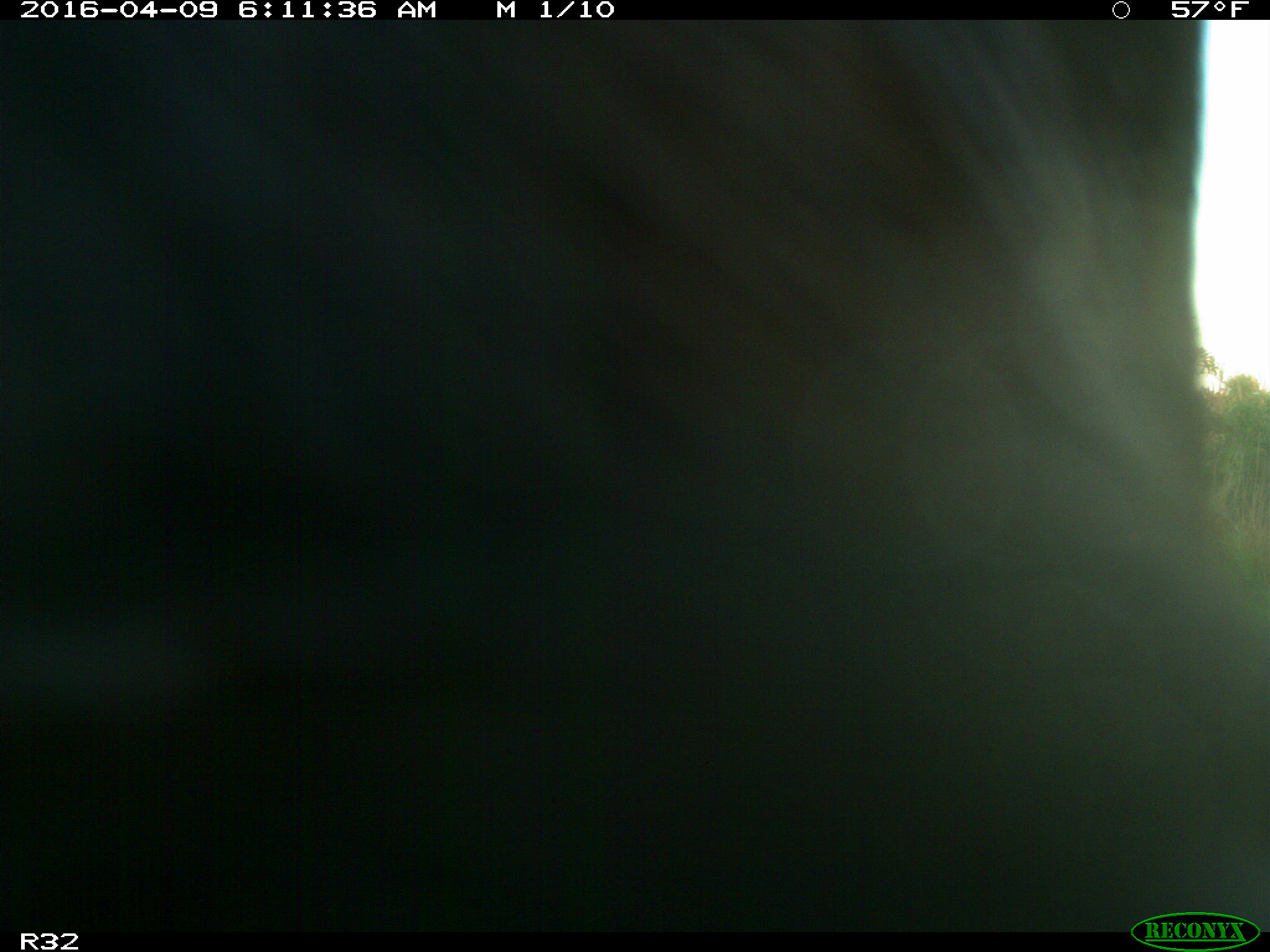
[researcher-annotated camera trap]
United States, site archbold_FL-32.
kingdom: Animalia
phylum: Chordata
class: Mammalia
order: Artiodactyla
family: Bovidae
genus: Bos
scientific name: Bos taurus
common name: domestic cow